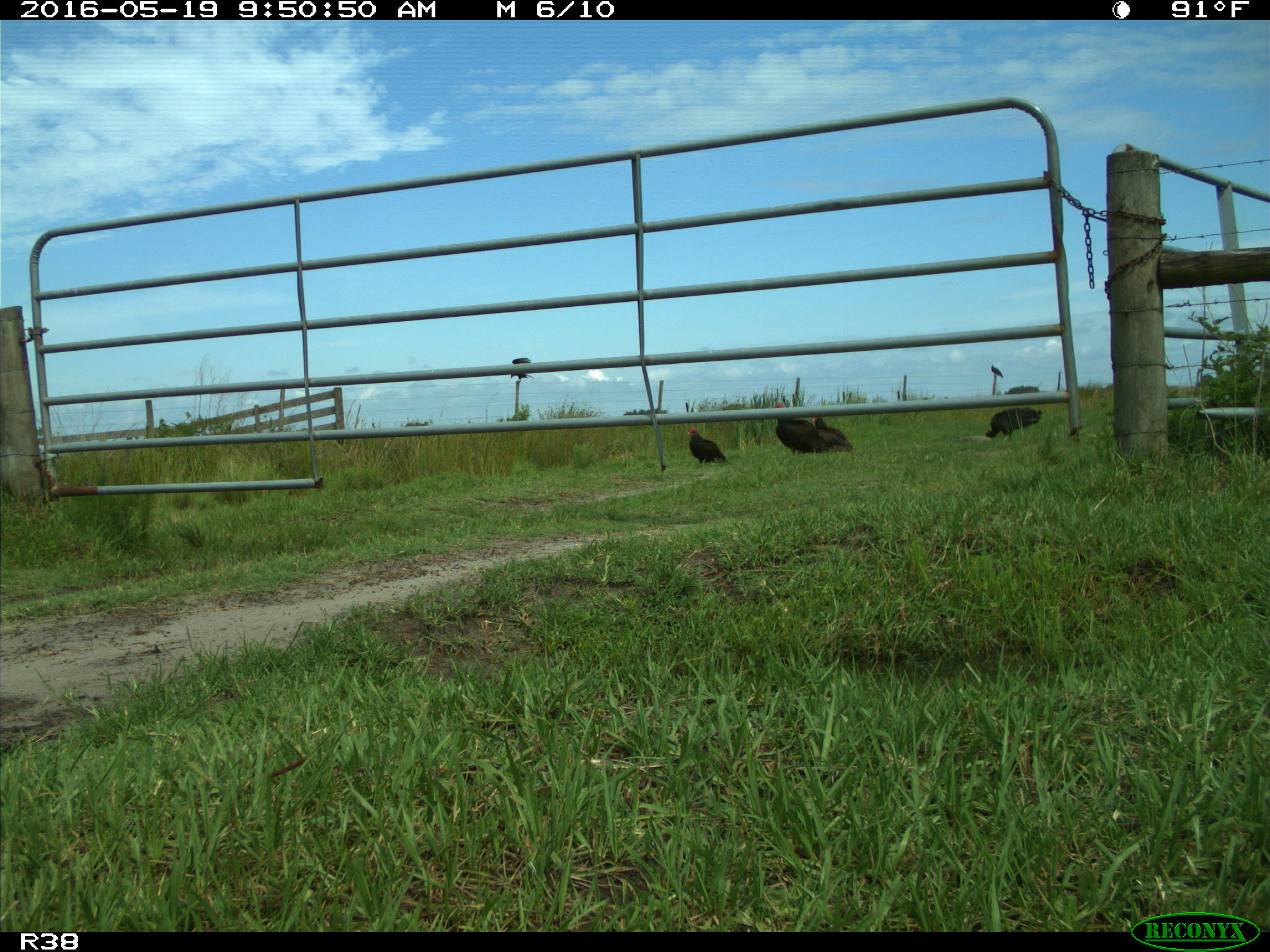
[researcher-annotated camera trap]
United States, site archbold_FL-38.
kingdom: Animalia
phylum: Chordata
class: Aves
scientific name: Aves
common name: birds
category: unidentified bird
Unidentified bird (birds) (Aves).